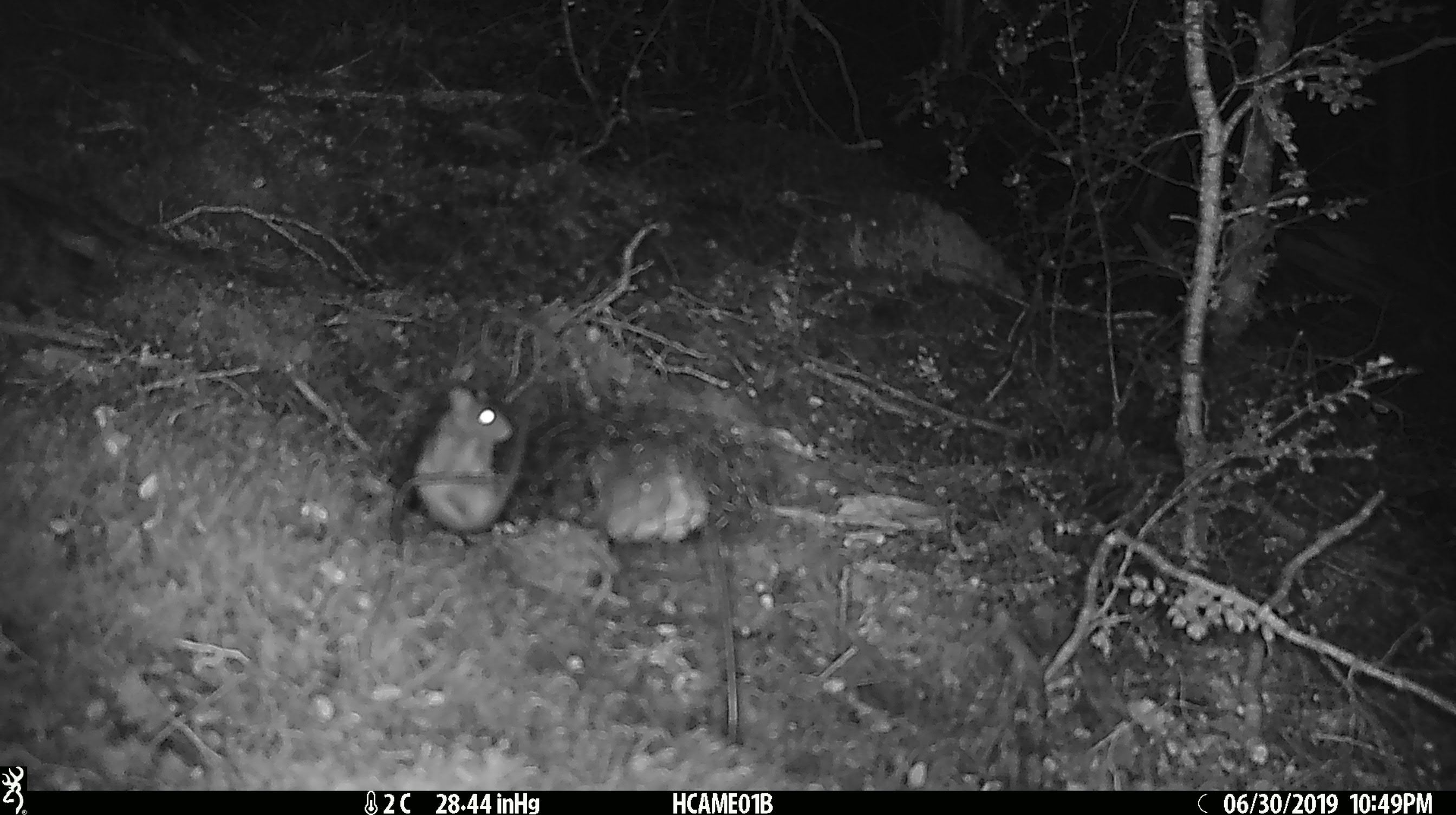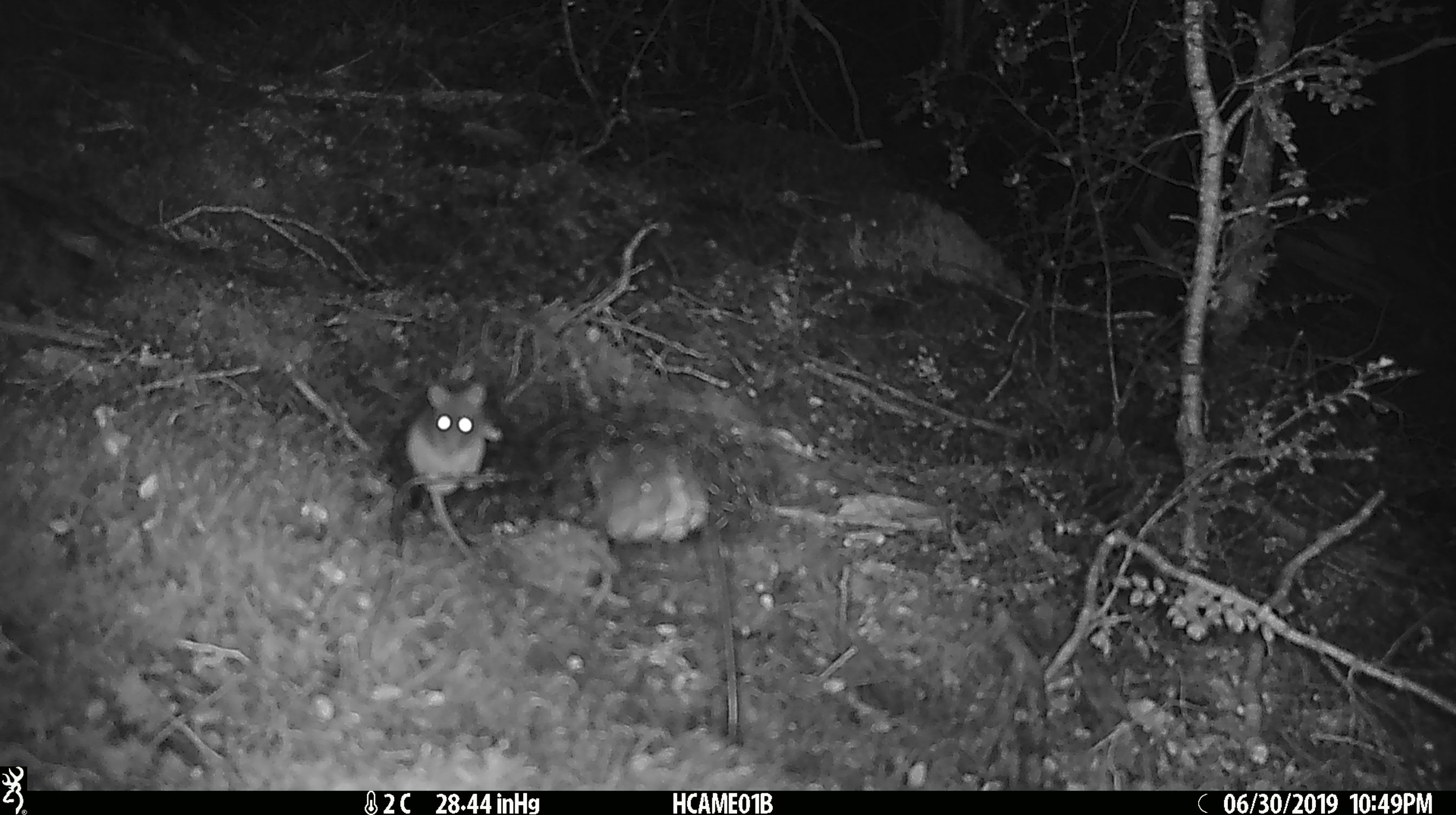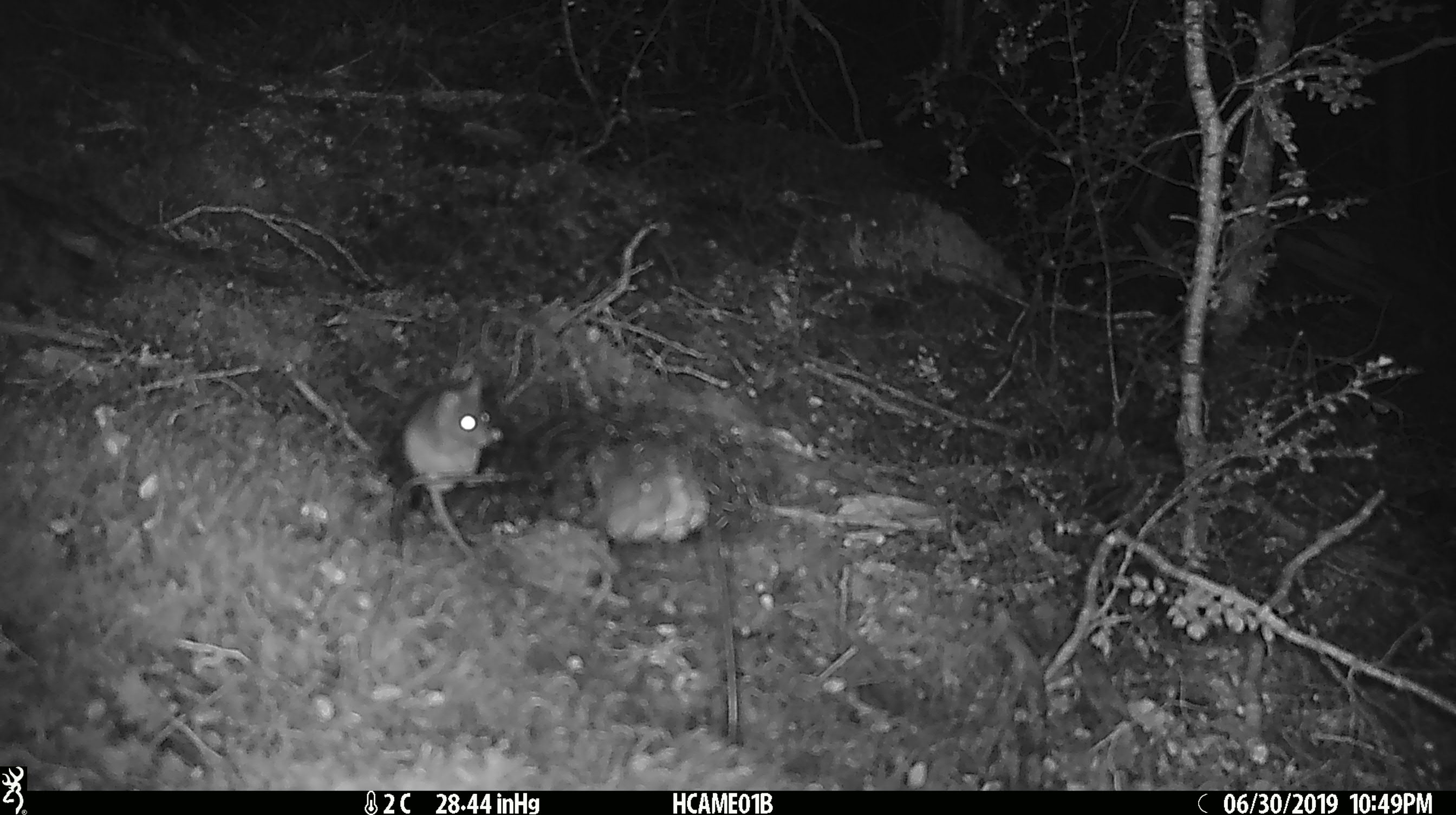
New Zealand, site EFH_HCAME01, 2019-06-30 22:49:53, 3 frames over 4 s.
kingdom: Animalia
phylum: Chordata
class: Mammalia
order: Rodentia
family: Muridae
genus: Mus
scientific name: Mus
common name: mouse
Mouse (Mus).